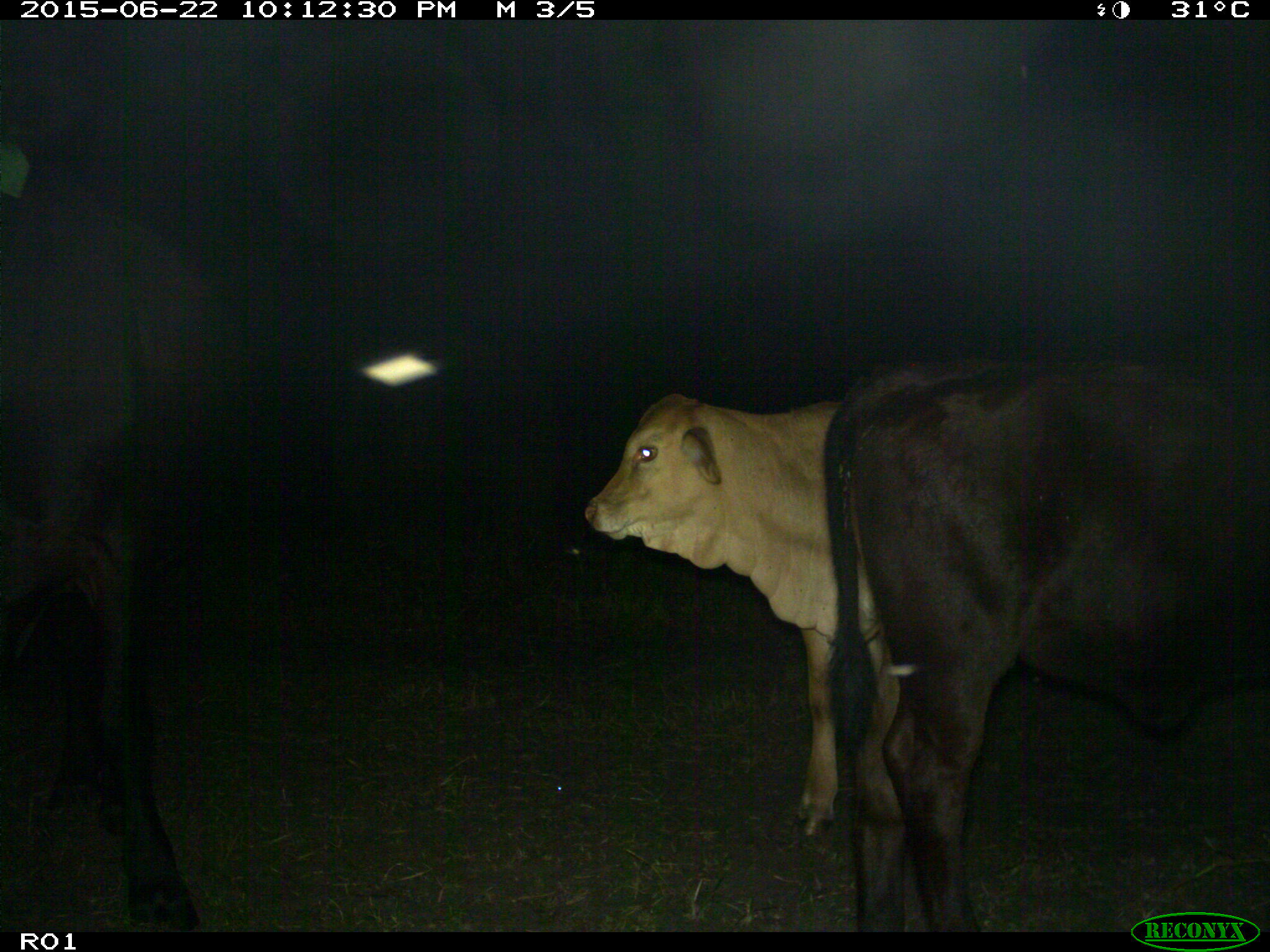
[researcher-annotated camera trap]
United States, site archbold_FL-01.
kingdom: Animalia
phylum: Chordata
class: Mammalia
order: Artiodactyla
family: Bovidae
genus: Bos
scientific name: Bos taurus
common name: domestic cow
Bos taurus (domestic cow).